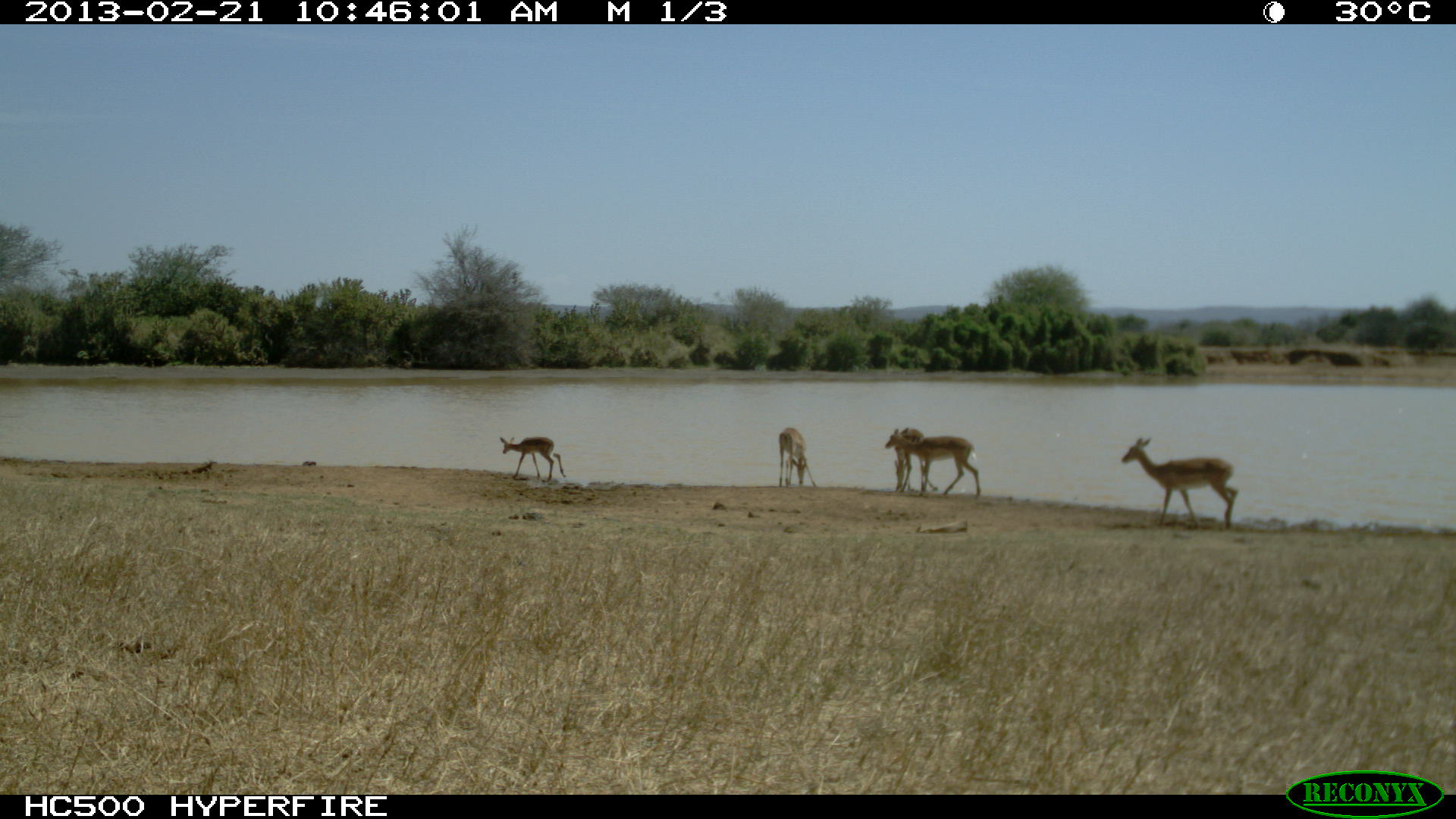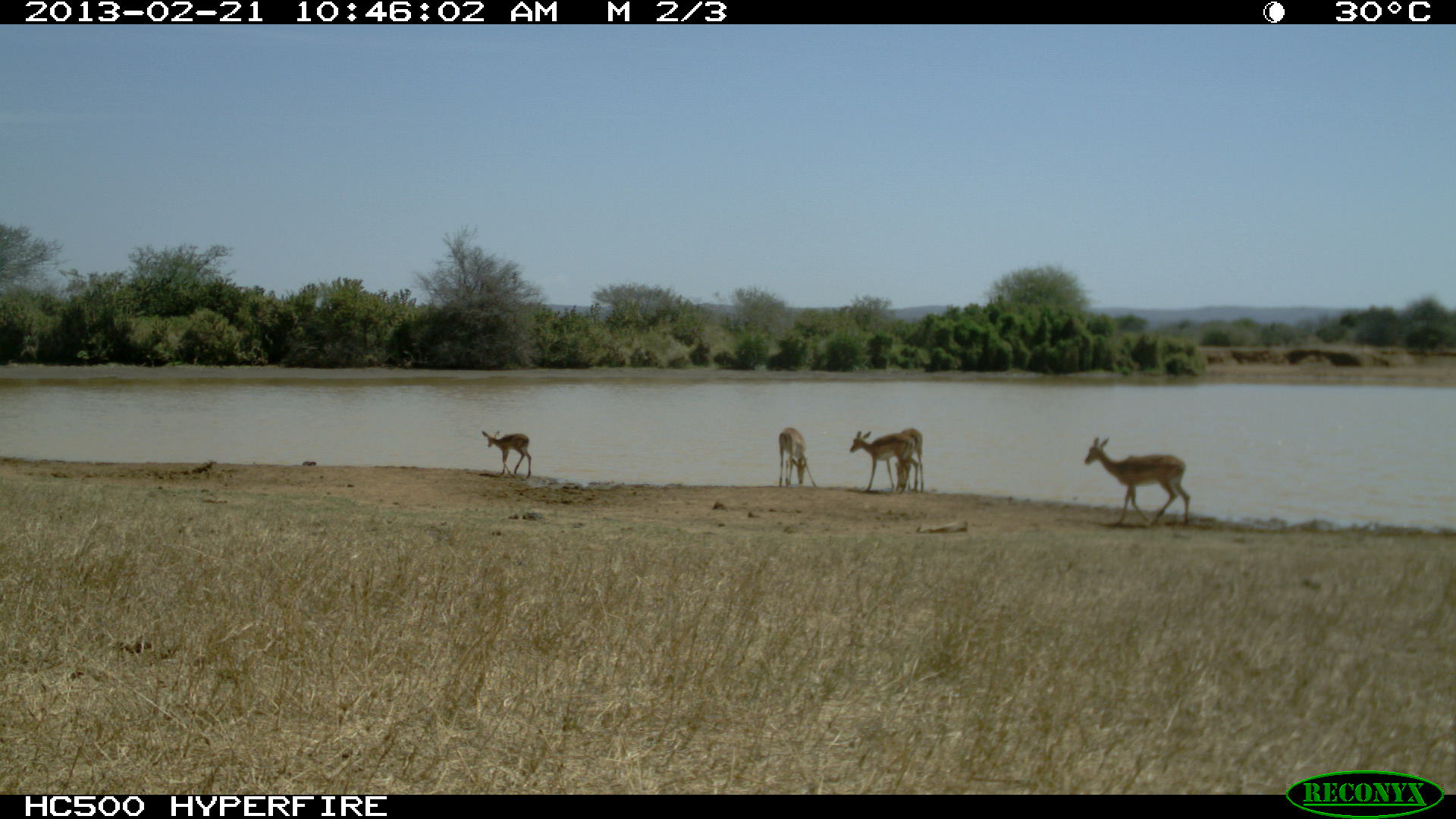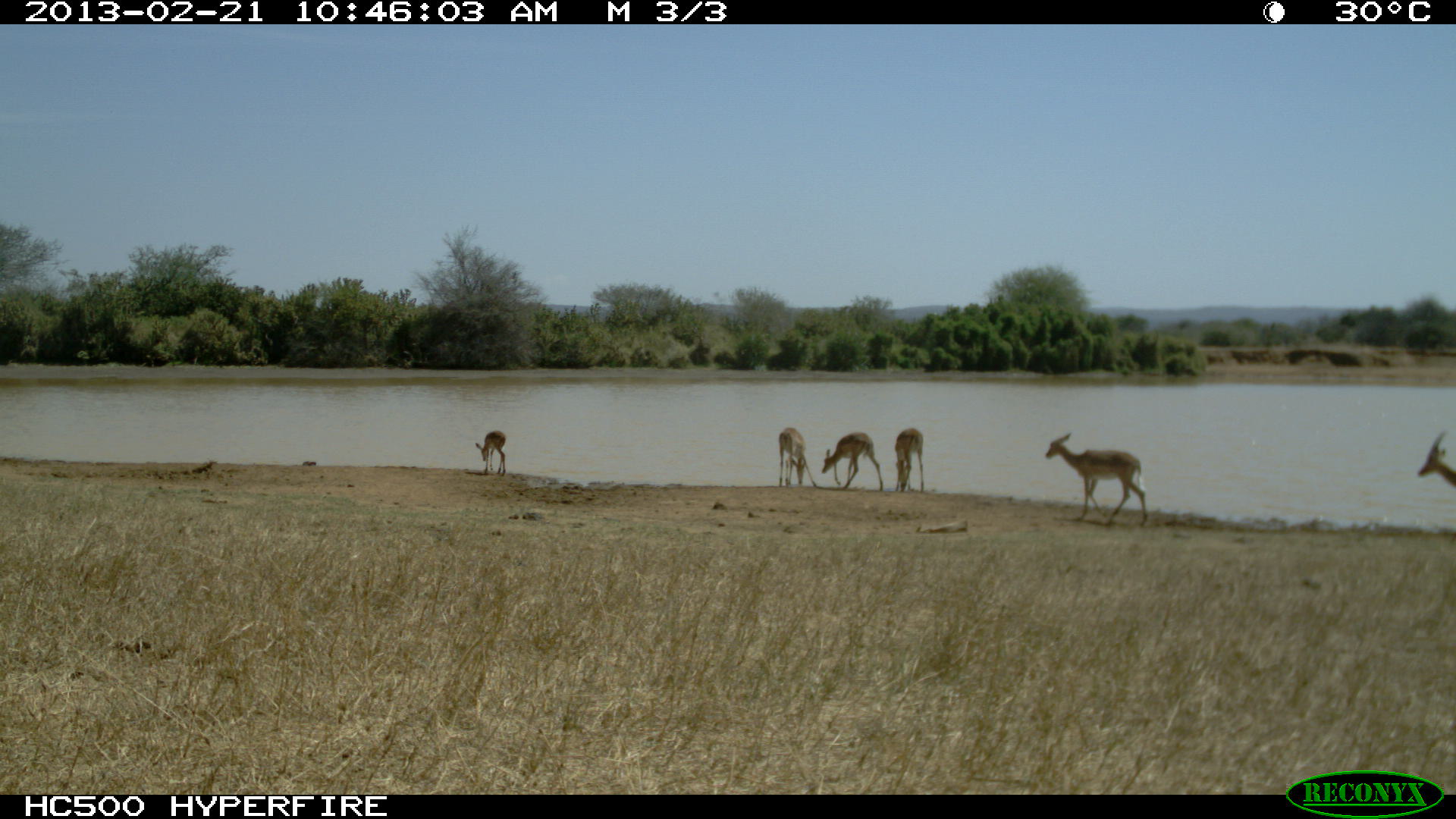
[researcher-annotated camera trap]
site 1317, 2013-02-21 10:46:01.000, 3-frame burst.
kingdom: Animalia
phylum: Chordata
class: Mammalia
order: Artiodactyla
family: Bovidae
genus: Aepyceros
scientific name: Aepyceros melampus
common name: impala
Aepyceros melampus (impala), count 5.